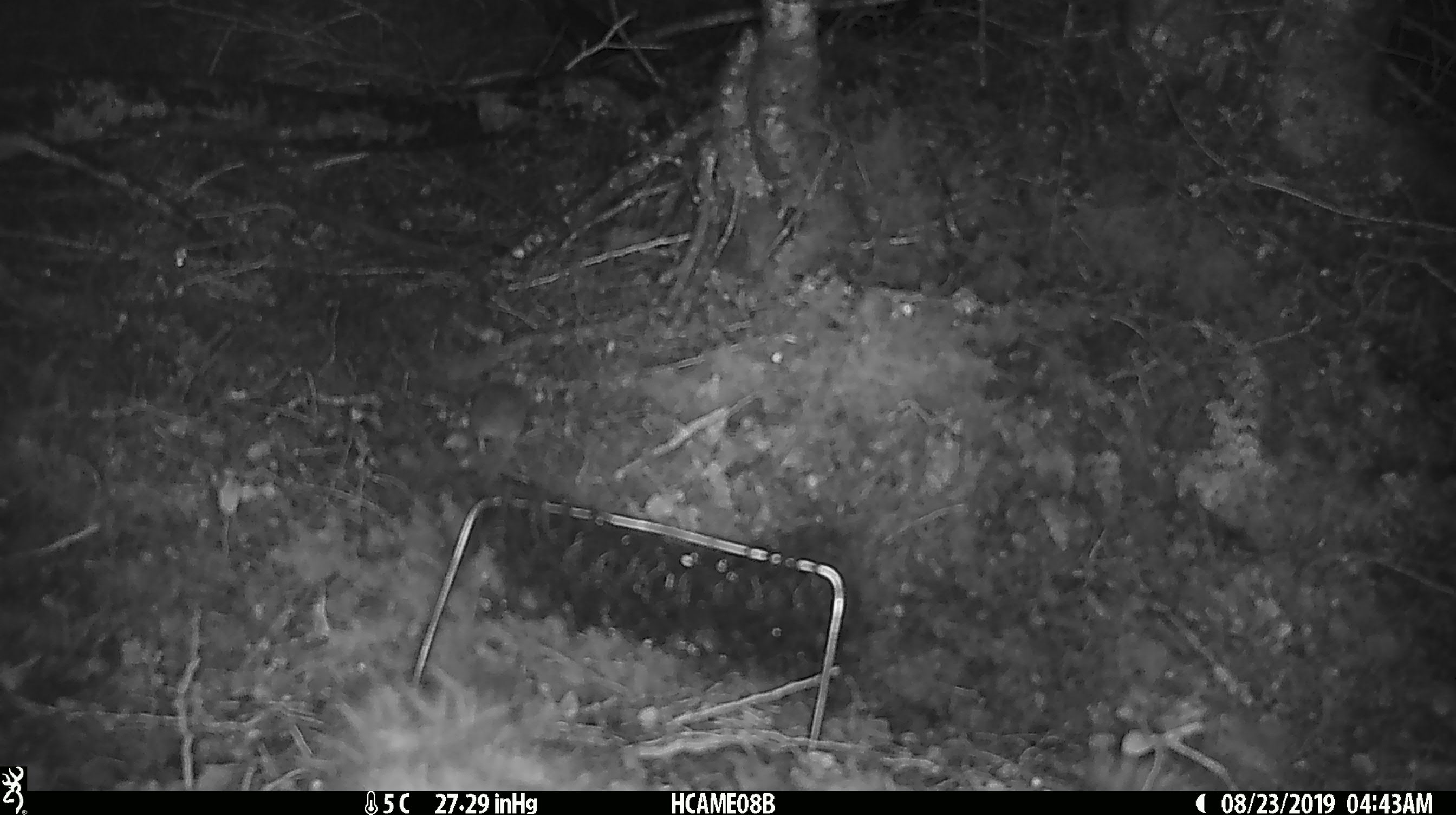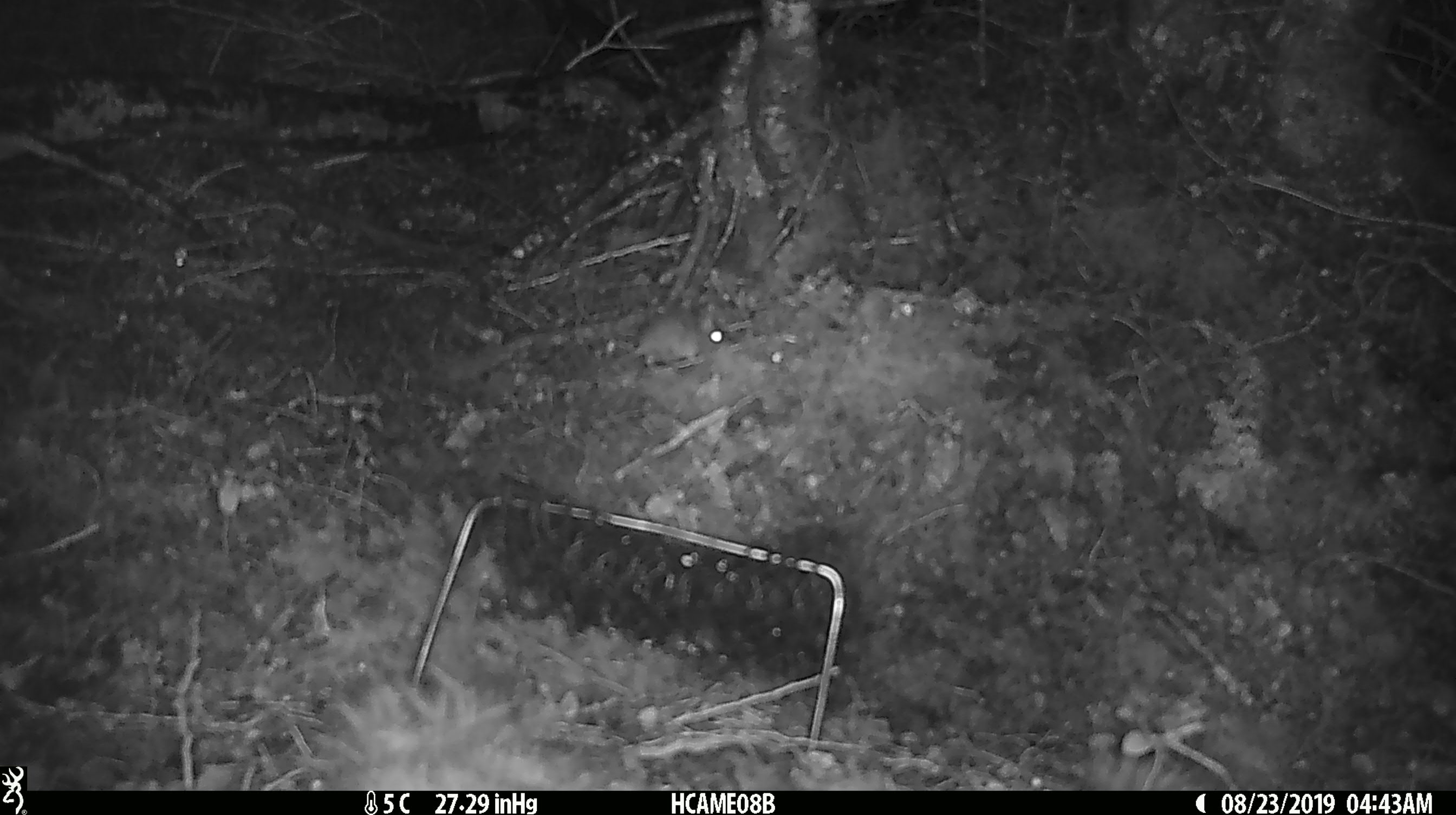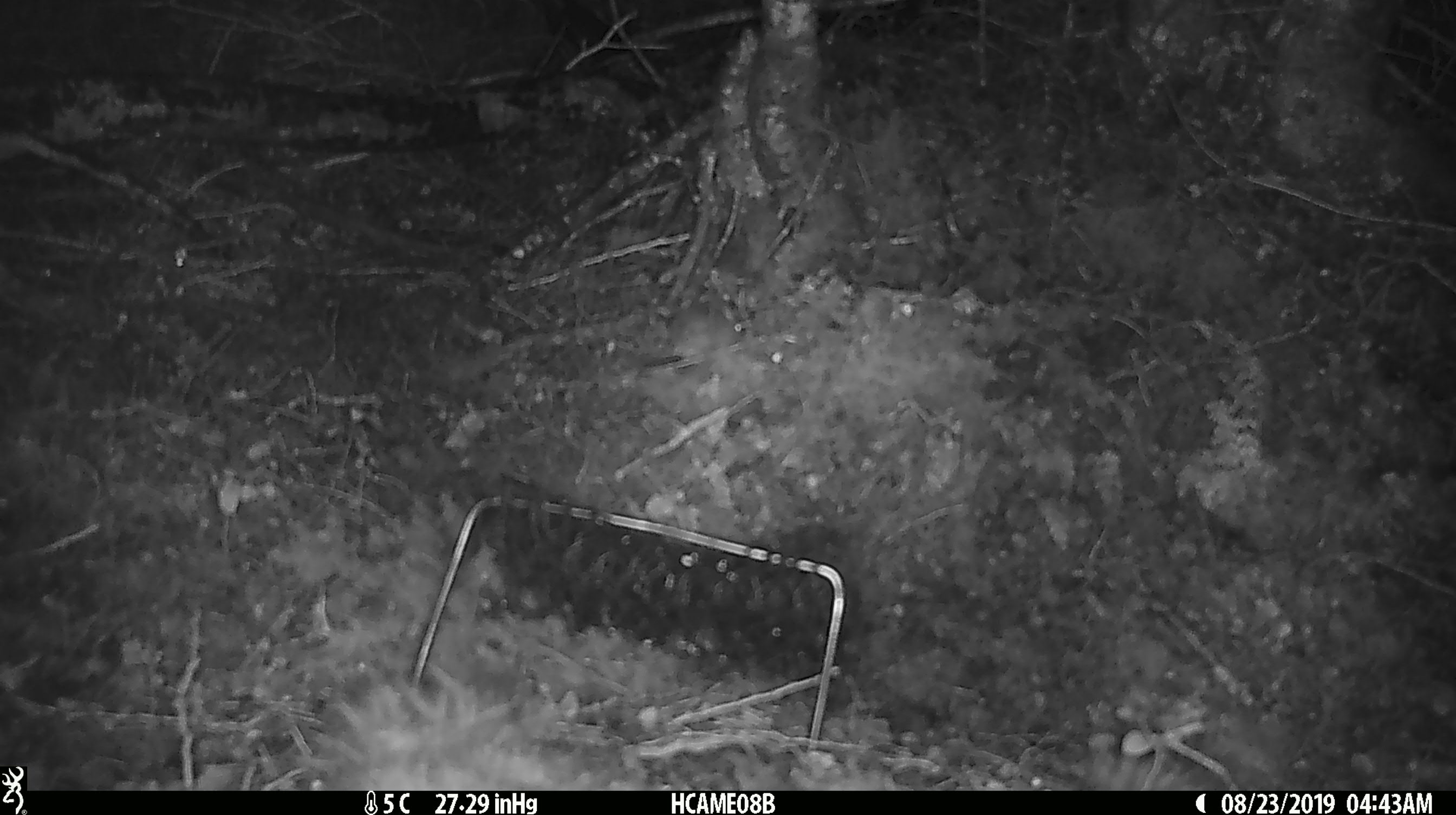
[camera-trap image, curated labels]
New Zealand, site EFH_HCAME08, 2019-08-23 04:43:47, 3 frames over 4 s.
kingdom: Animalia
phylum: Chordata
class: Mammalia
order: Rodentia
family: Muridae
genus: Mus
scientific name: Mus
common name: mouse